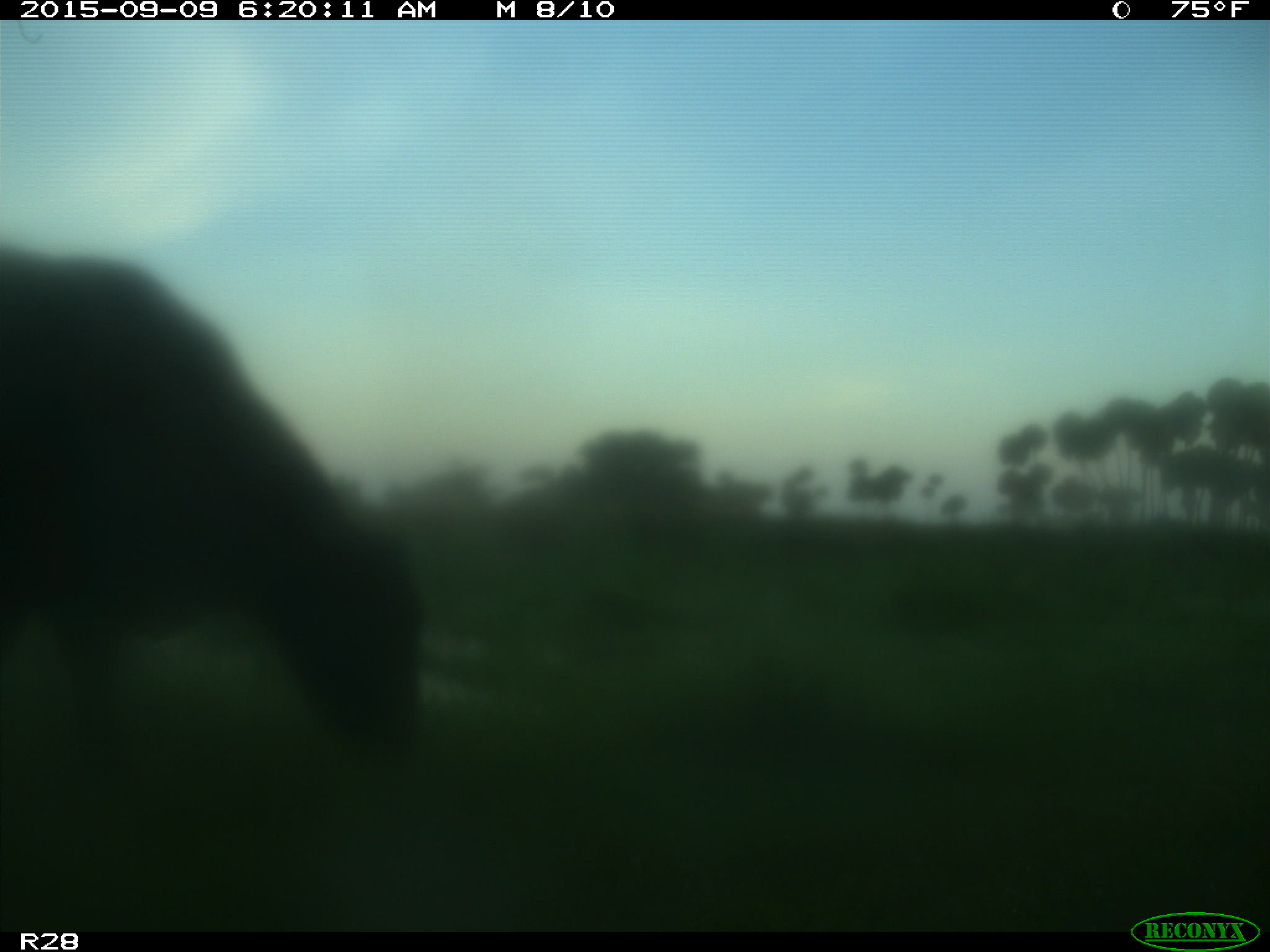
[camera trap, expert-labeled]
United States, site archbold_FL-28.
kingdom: Animalia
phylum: Chordata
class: Mammalia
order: Artiodactyla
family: Bovidae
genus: Bos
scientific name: Bos taurus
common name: domestic cow